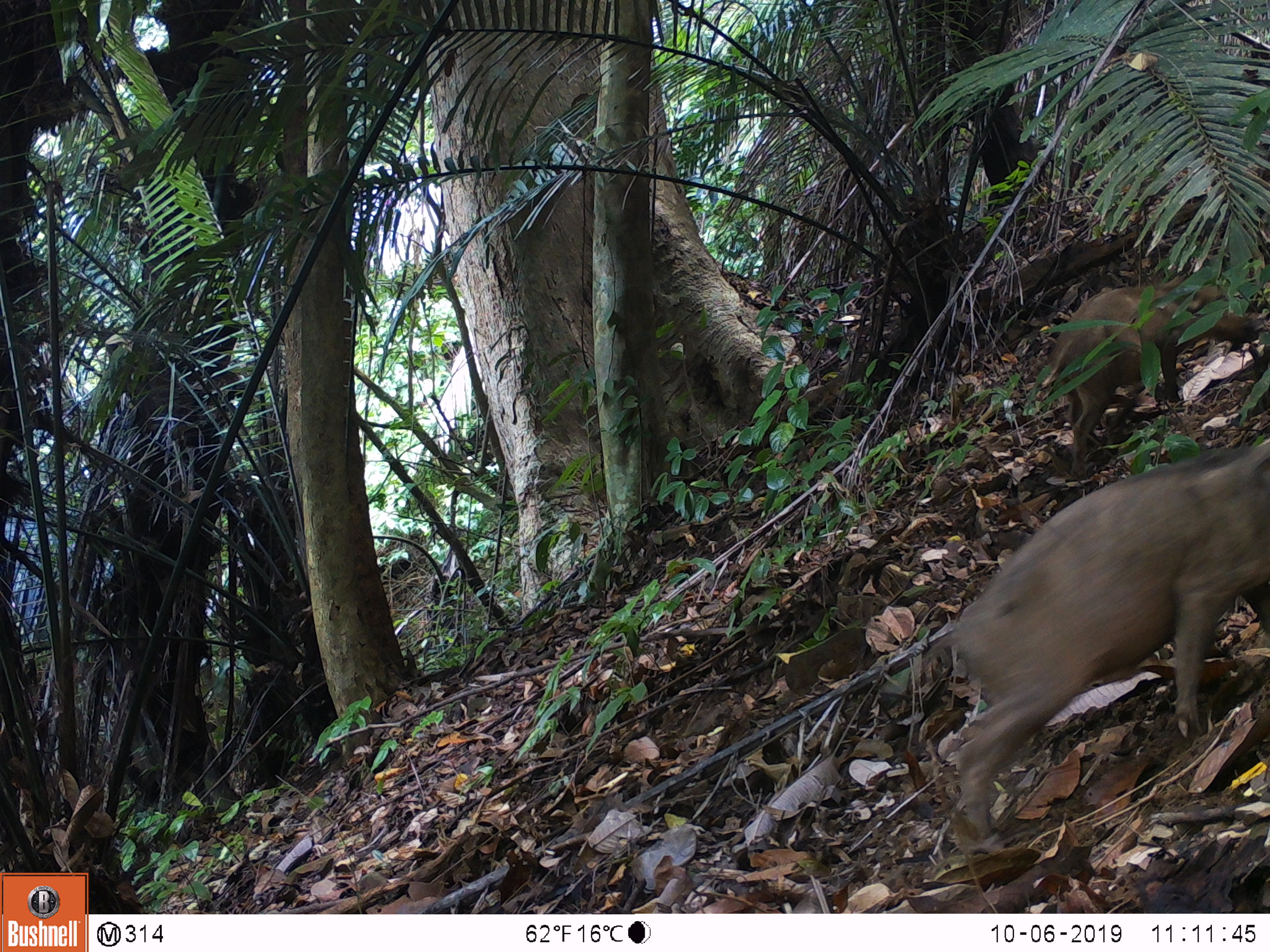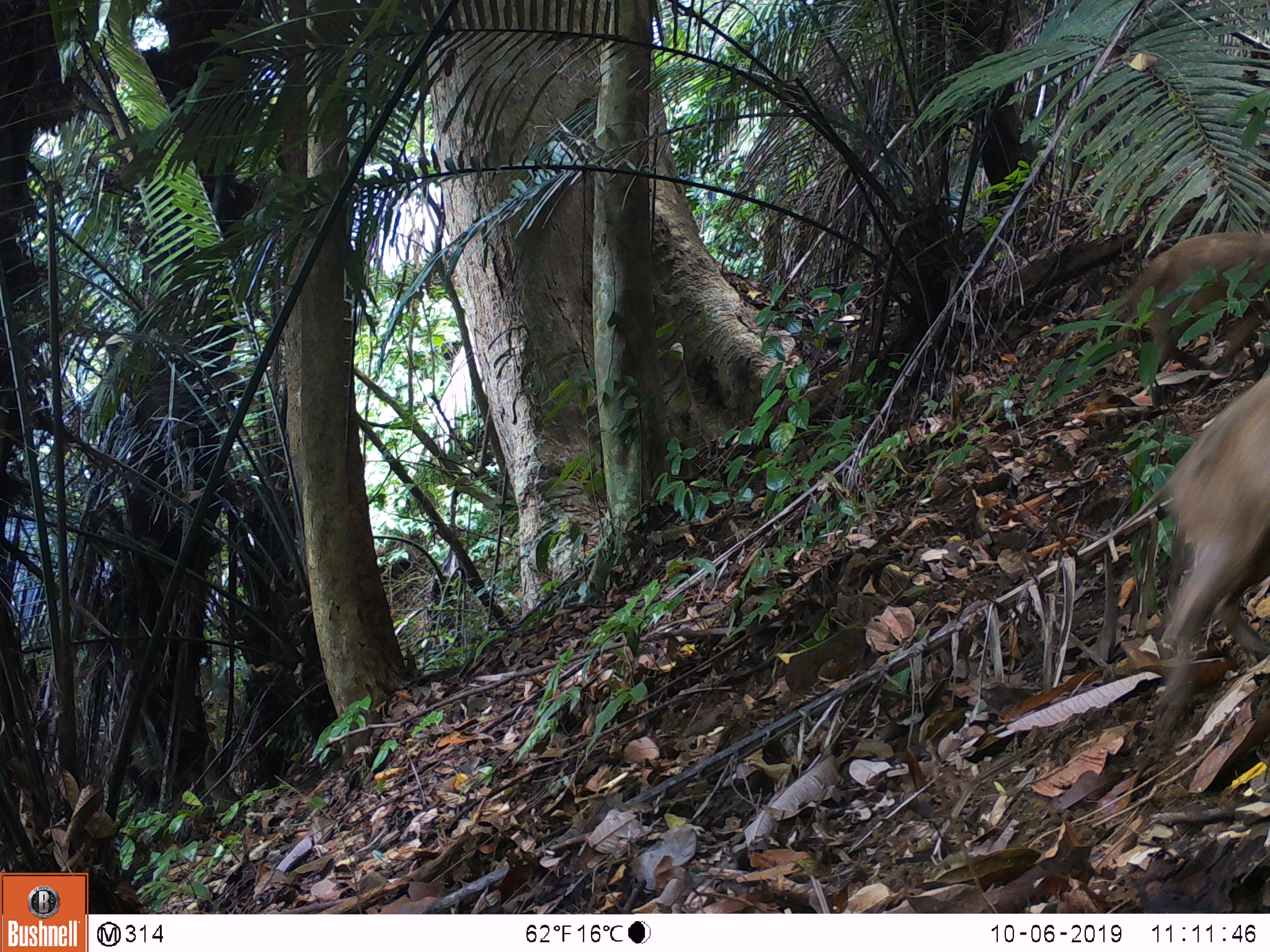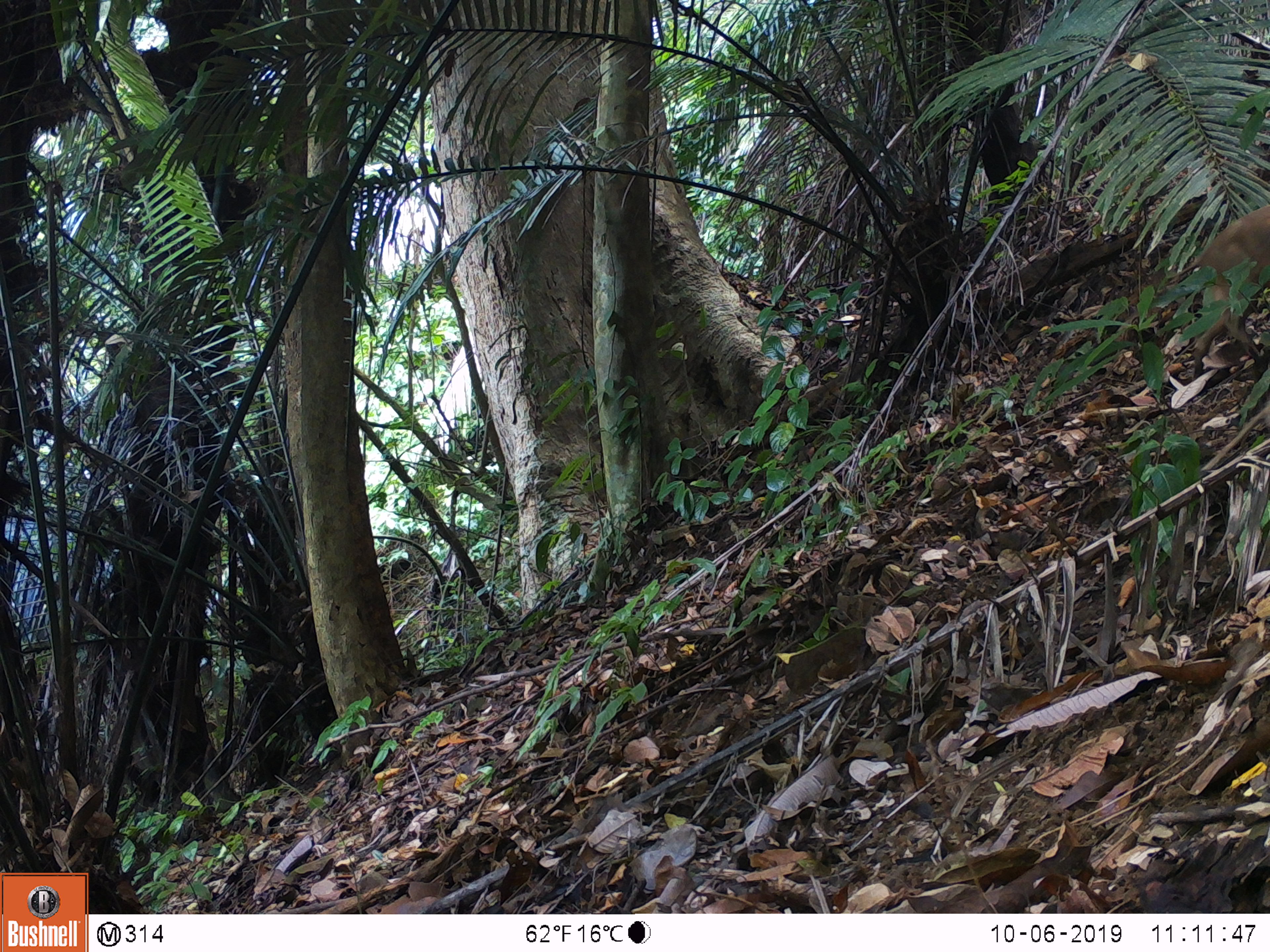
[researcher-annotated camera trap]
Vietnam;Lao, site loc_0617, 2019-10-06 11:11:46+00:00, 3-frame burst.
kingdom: Animalia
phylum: Chordata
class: Mammalia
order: Artiodactyla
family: Suidae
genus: Sus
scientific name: Sus scrofa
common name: eurasian wild pig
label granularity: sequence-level